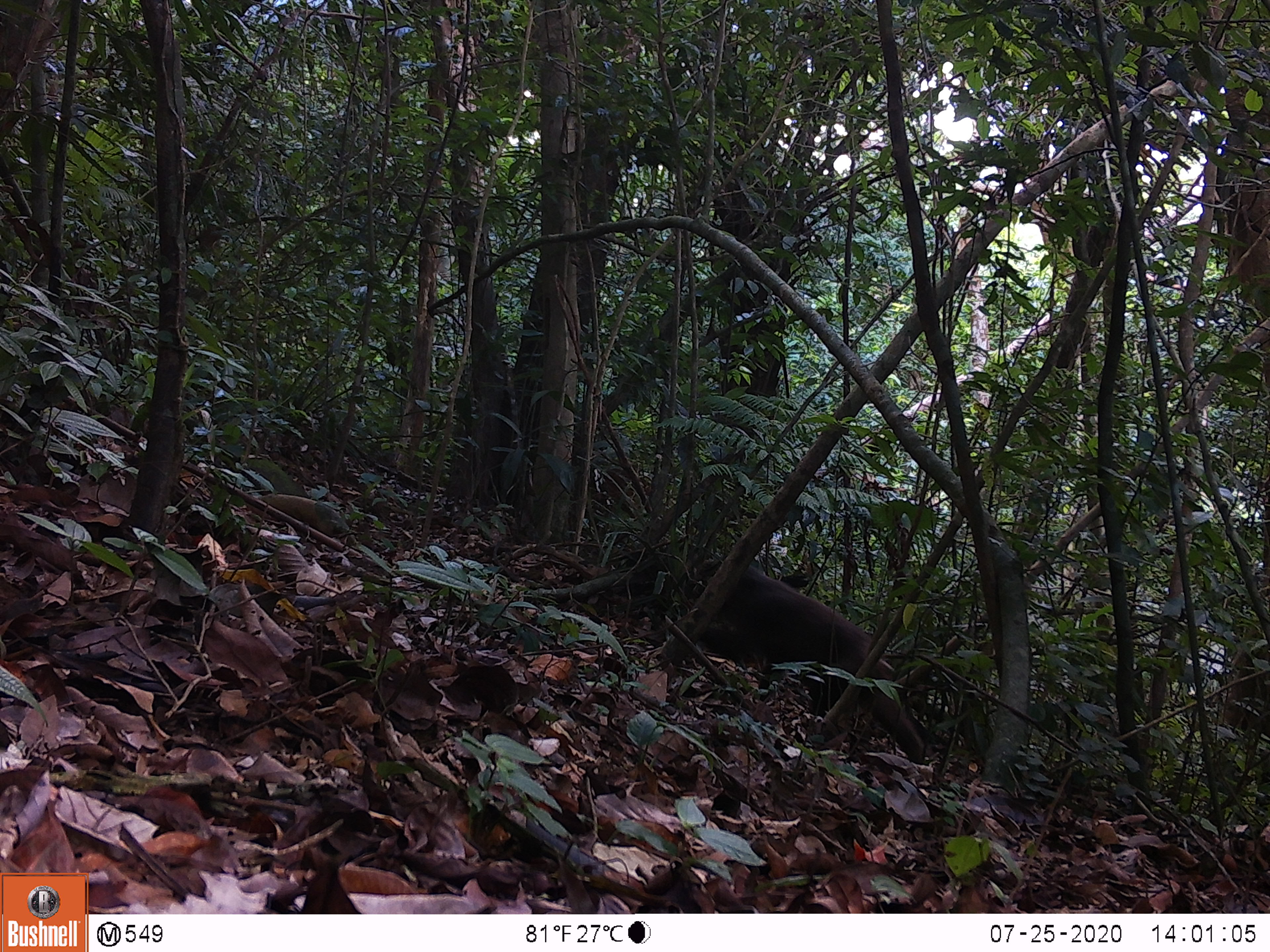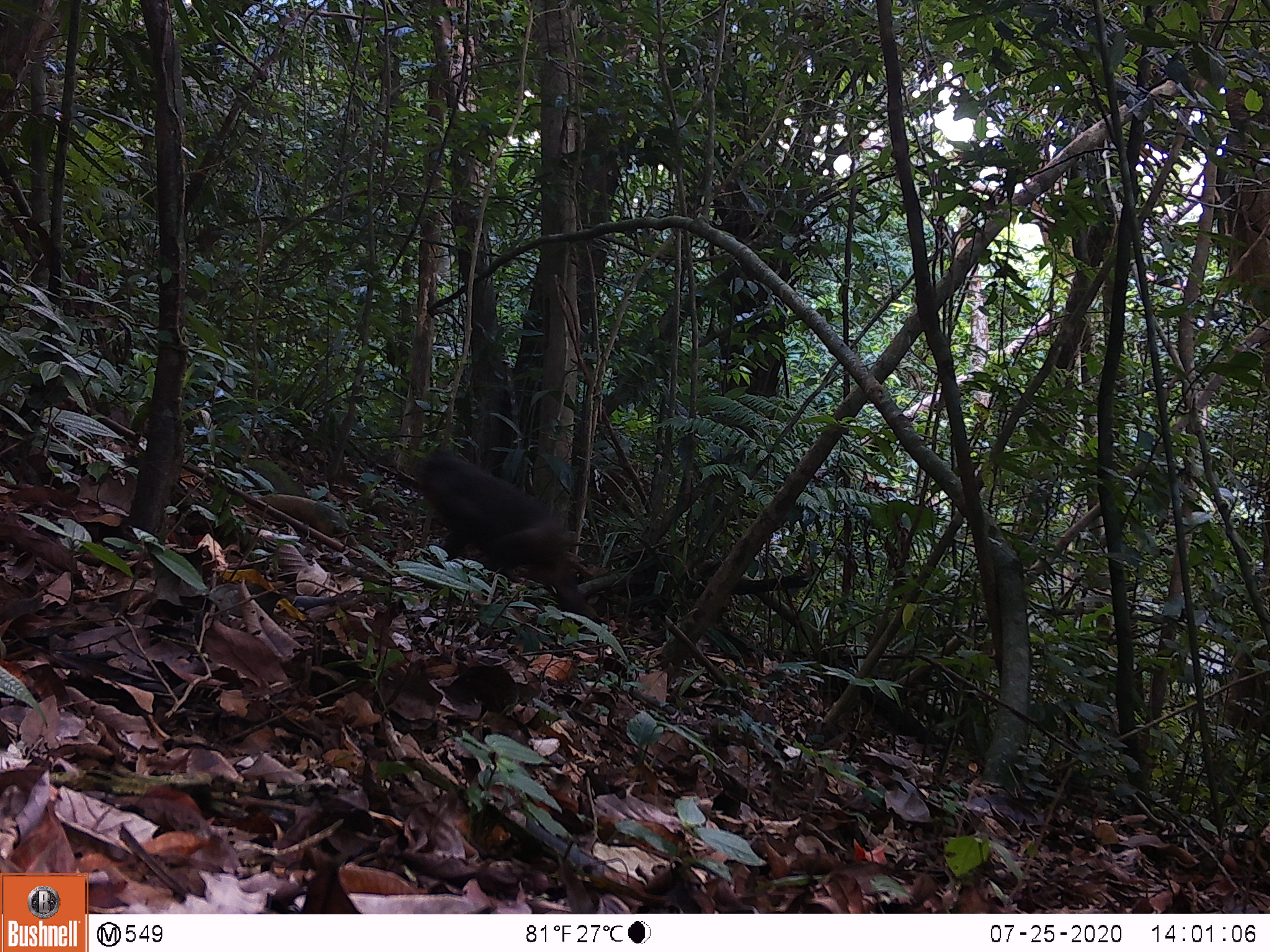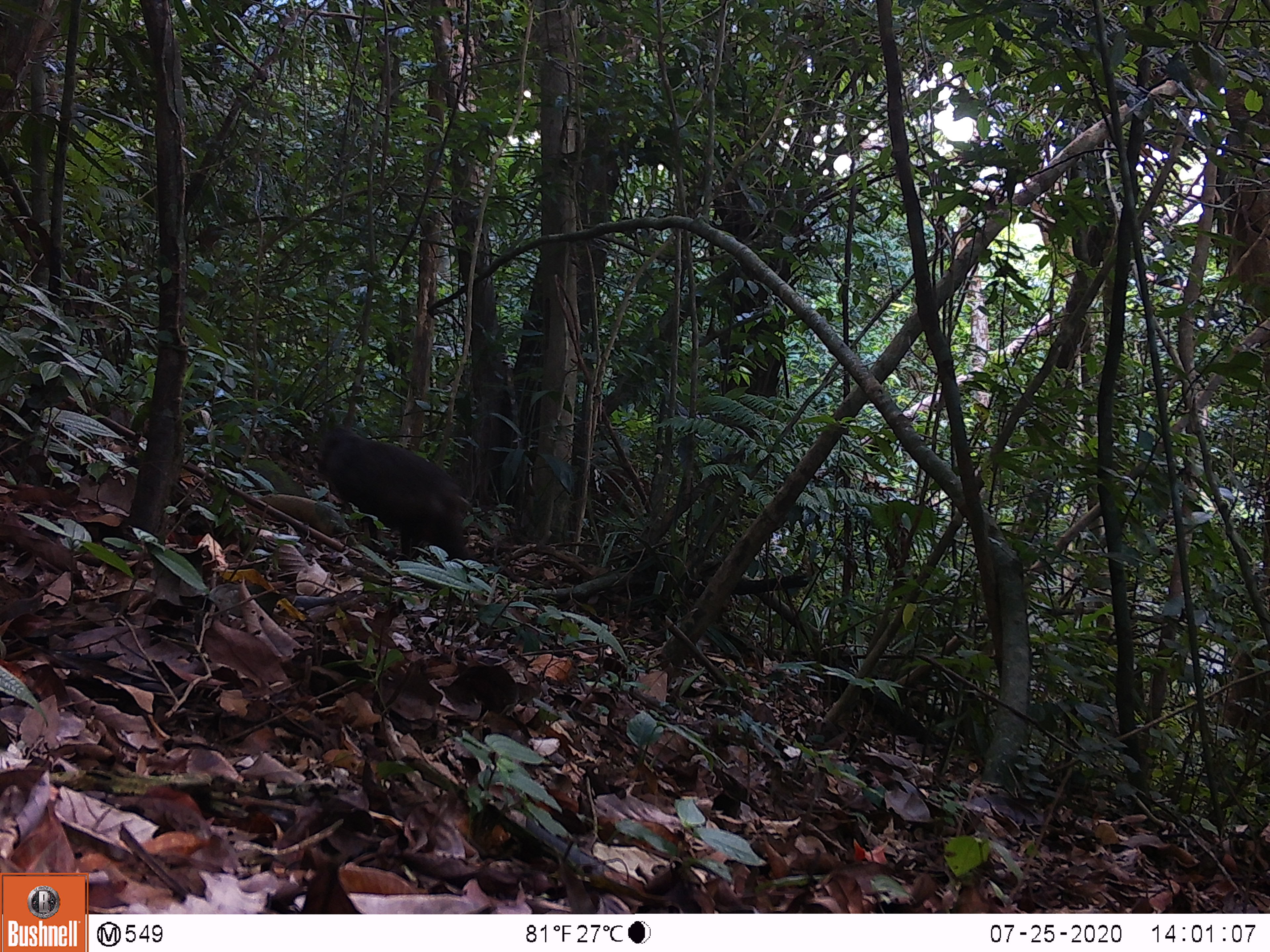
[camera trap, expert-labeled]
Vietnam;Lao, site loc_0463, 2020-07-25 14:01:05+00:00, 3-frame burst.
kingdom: Animalia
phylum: Chordata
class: Mammalia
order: Primates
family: Cercopithecidae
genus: Macaca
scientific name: Macaca arctoides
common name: stump-tailed macaque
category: stump tailed macaque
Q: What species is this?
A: Stump tailed macaque (stump-tailed macaque) (Macaca arctoides).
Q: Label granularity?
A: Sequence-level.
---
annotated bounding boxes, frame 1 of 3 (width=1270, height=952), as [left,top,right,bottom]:
stump tailed macaque: [698,563,924,764]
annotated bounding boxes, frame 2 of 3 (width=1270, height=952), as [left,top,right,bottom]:
stump tailed macaque: [413,442,594,618]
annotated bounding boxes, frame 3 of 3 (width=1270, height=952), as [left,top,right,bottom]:
stump tailed macaque: [317,424,471,561]